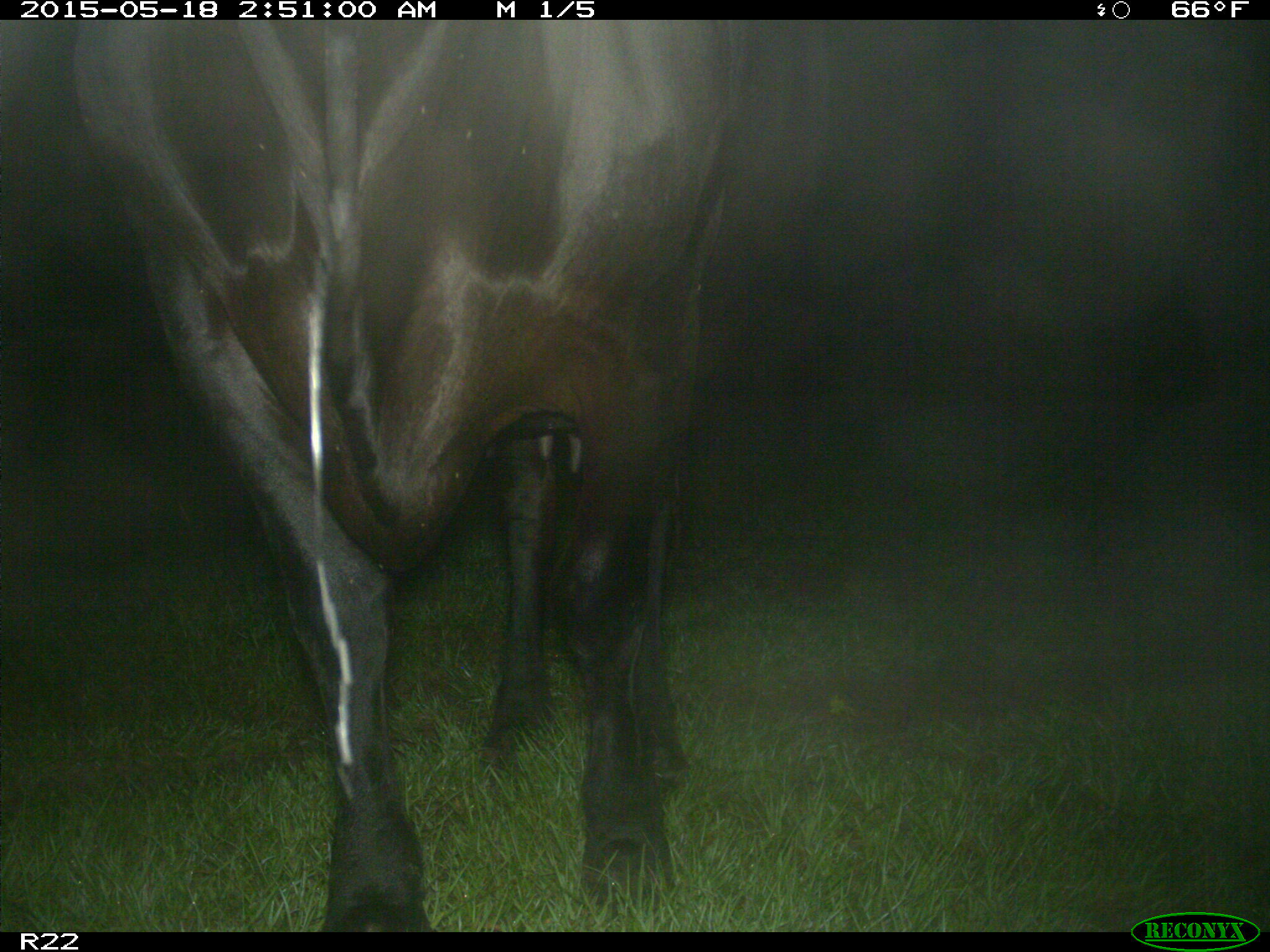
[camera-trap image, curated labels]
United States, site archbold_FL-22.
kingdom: Animalia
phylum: Chordata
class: Mammalia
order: Artiodactyla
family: Bovidae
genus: Bos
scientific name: Bos taurus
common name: domestic cow